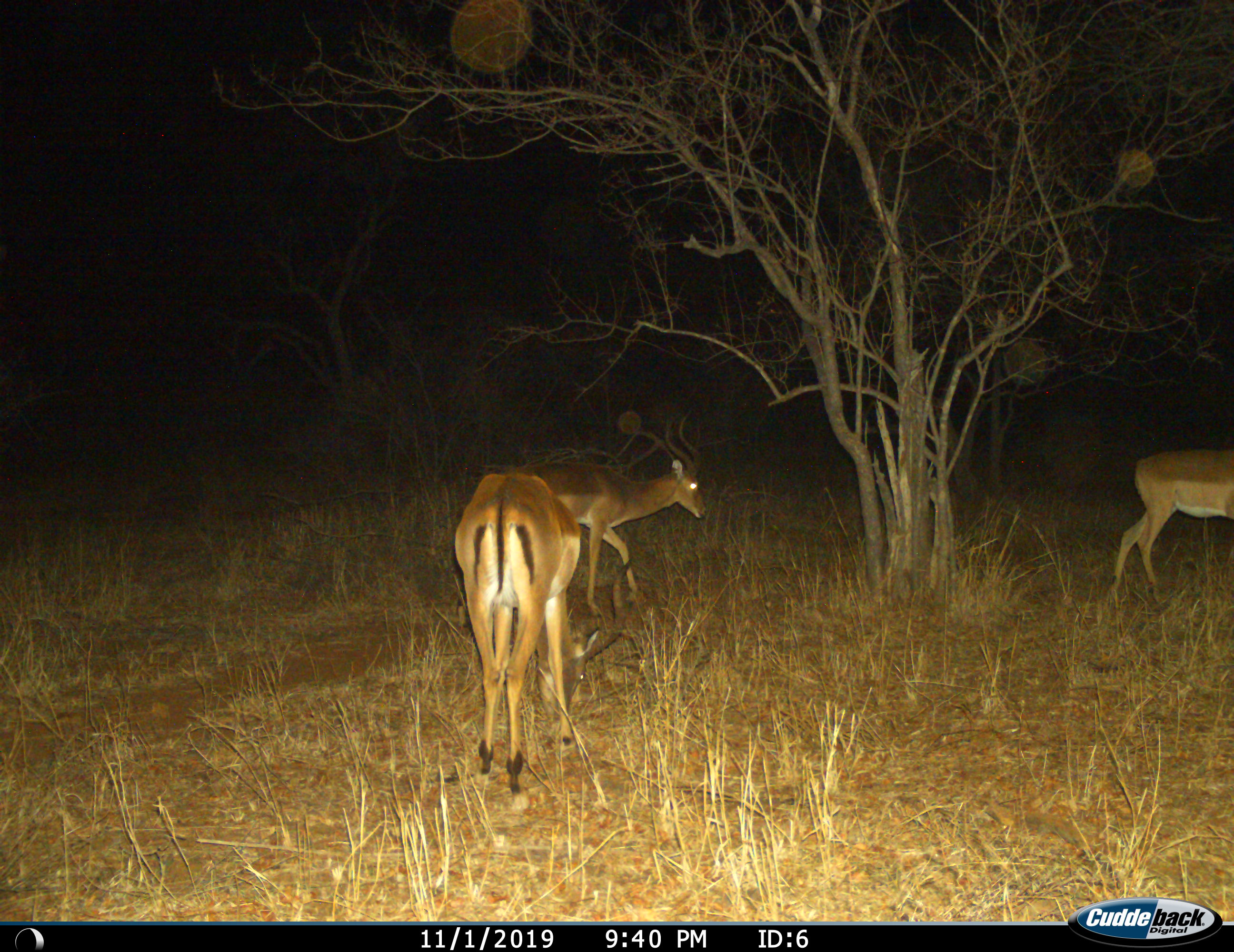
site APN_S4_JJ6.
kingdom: Animalia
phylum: Chordata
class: Mammalia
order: Artiodactyla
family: Bovidae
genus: Aepyceros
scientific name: Aepyceros melampus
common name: impala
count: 3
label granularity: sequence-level